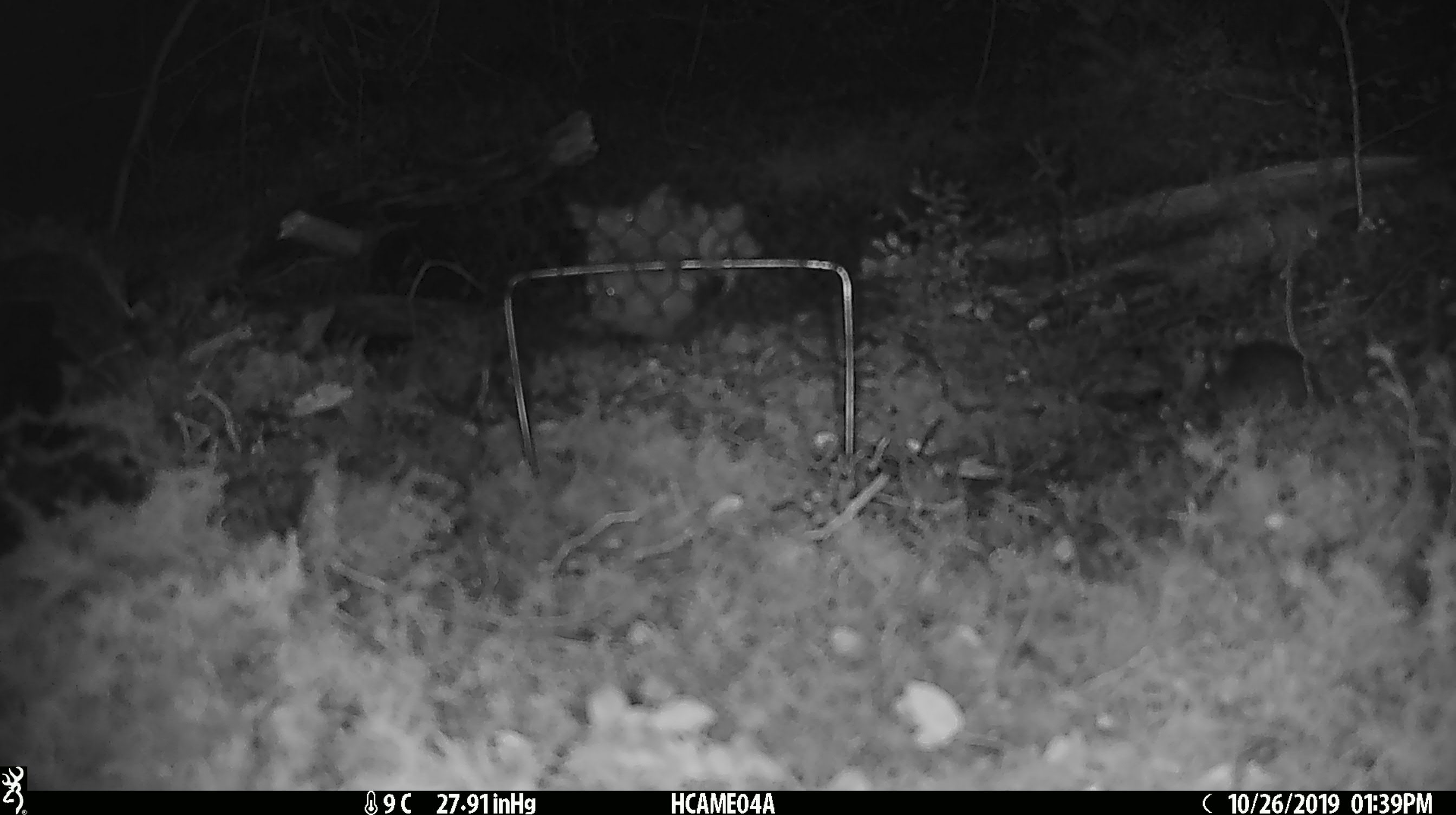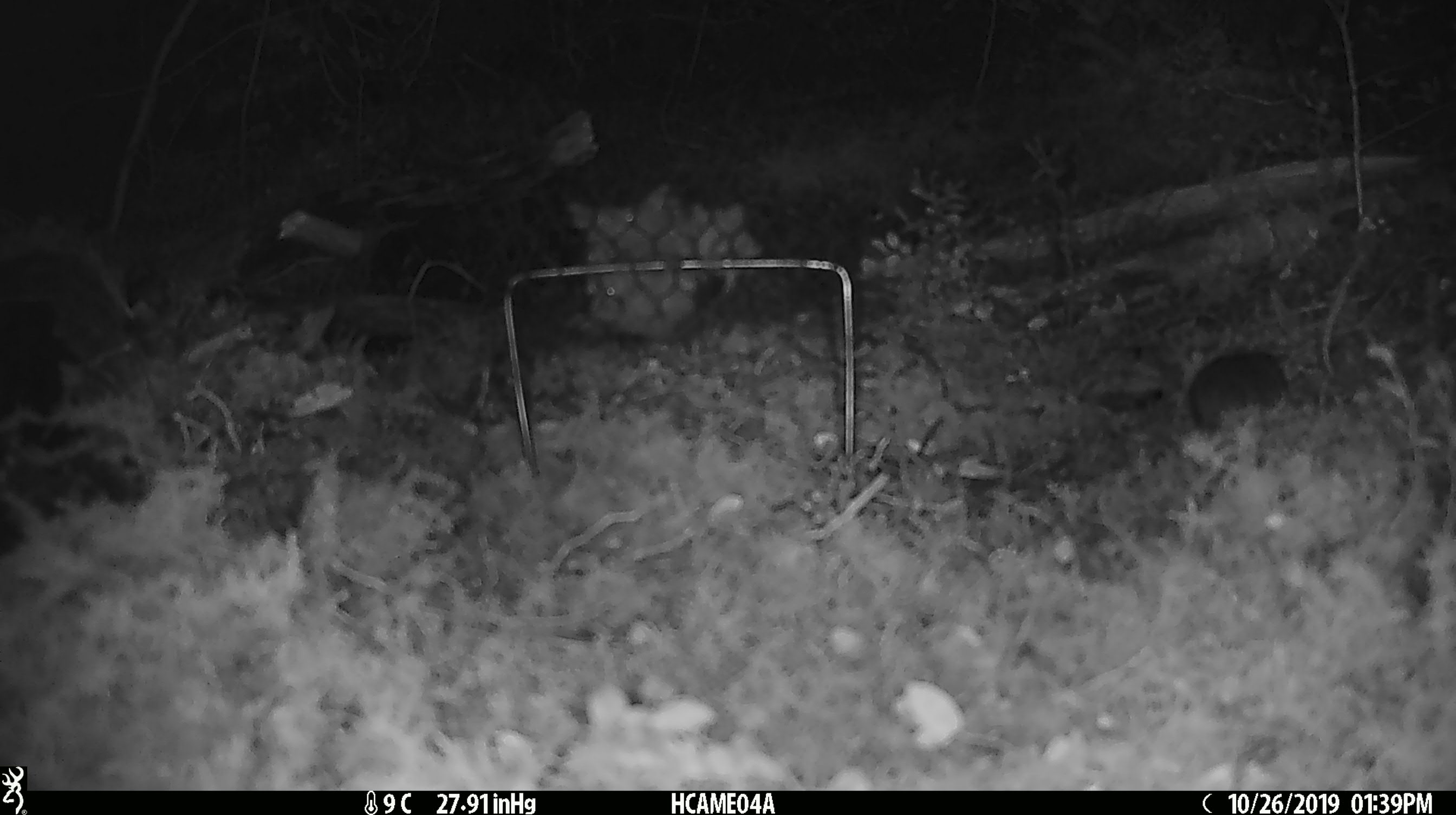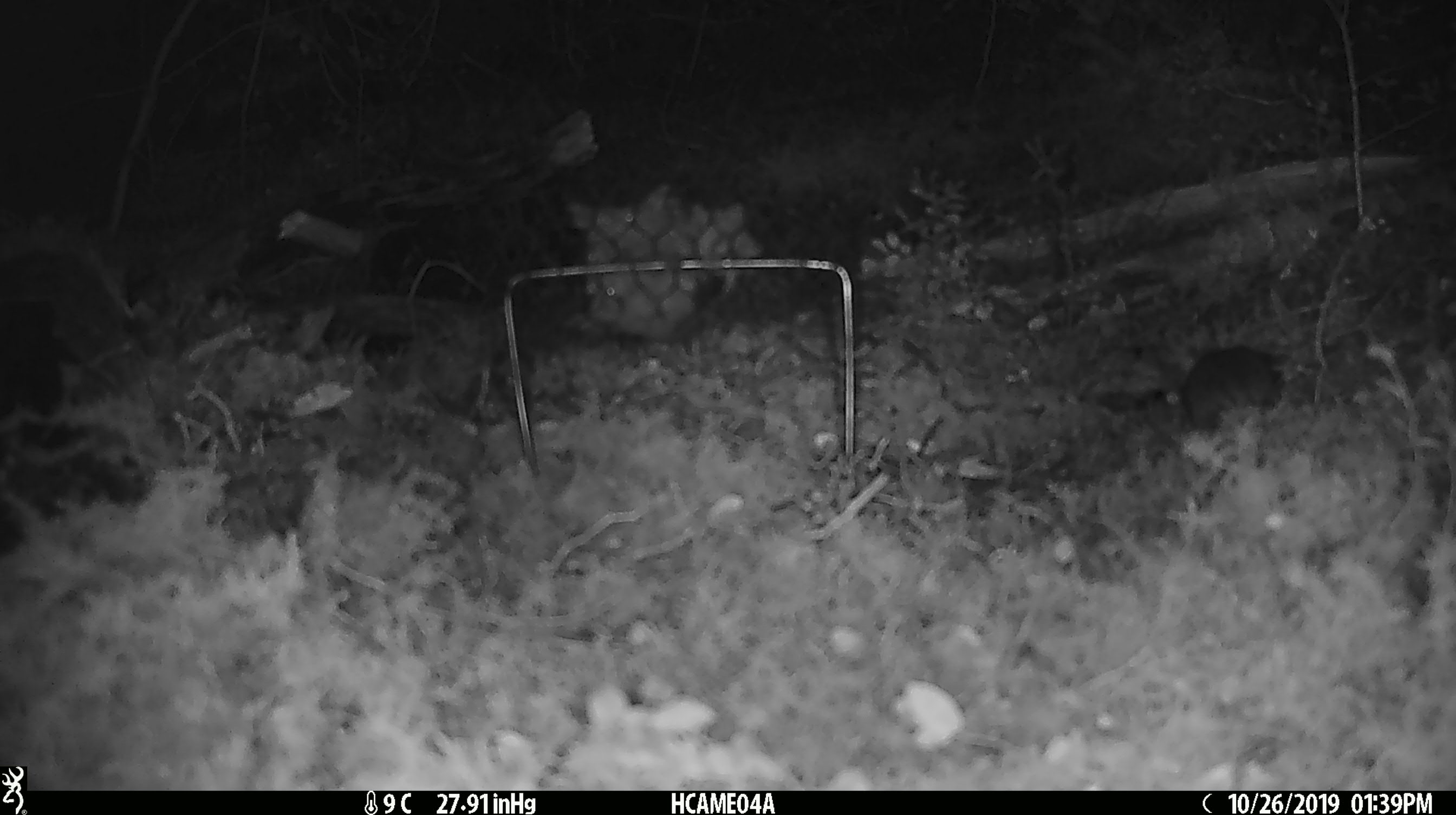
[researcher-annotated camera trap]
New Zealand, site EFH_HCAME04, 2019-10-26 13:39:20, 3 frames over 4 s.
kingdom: Animalia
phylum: Chordata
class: Mammalia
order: Rodentia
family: Muridae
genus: Mus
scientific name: Mus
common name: mouse